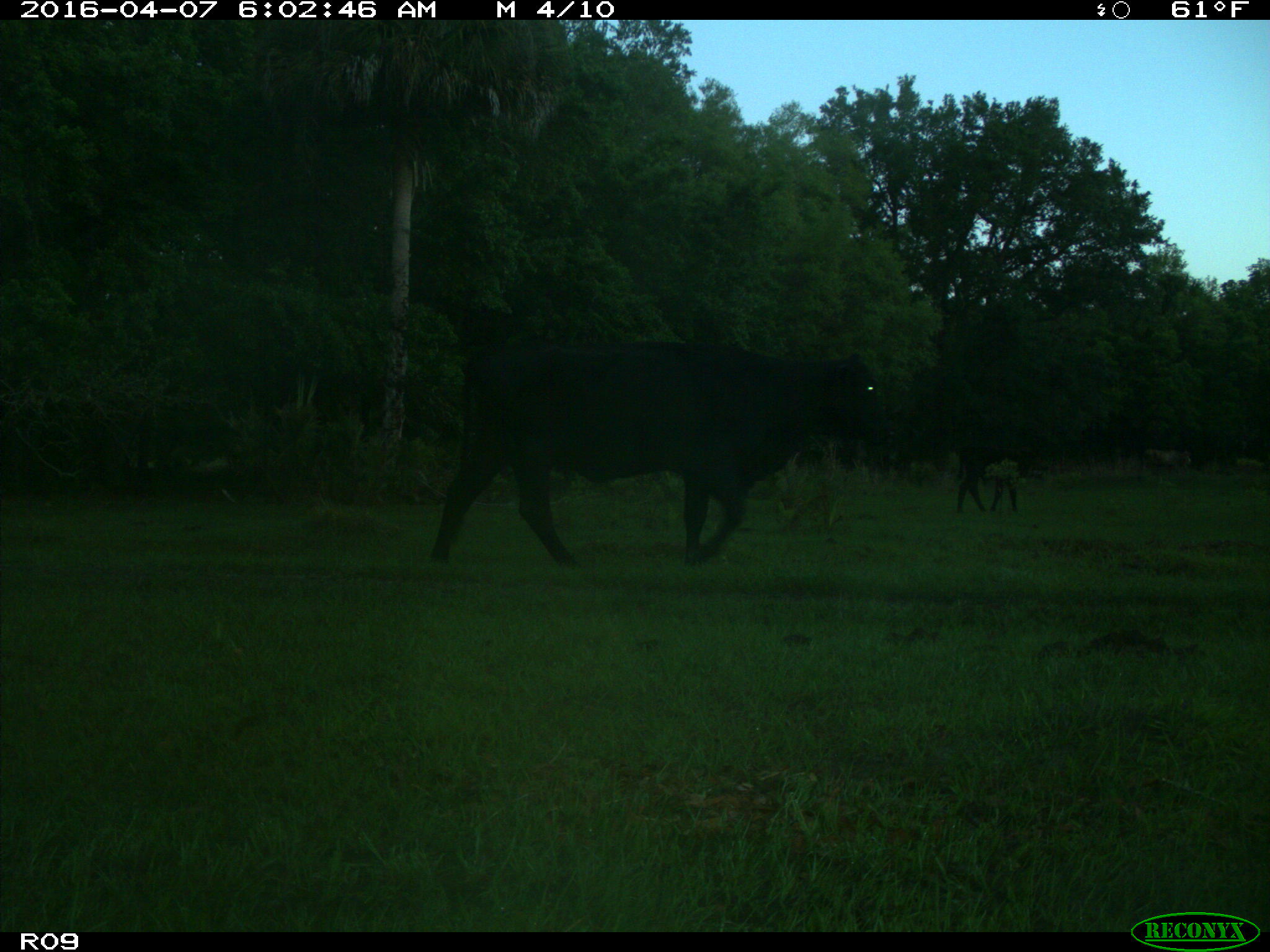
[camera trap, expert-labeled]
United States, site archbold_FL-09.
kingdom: Animalia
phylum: Chordata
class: Mammalia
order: Artiodactyla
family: Bovidae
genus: Bos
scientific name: Bos taurus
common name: domestic cow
Bos taurus (domestic cow).